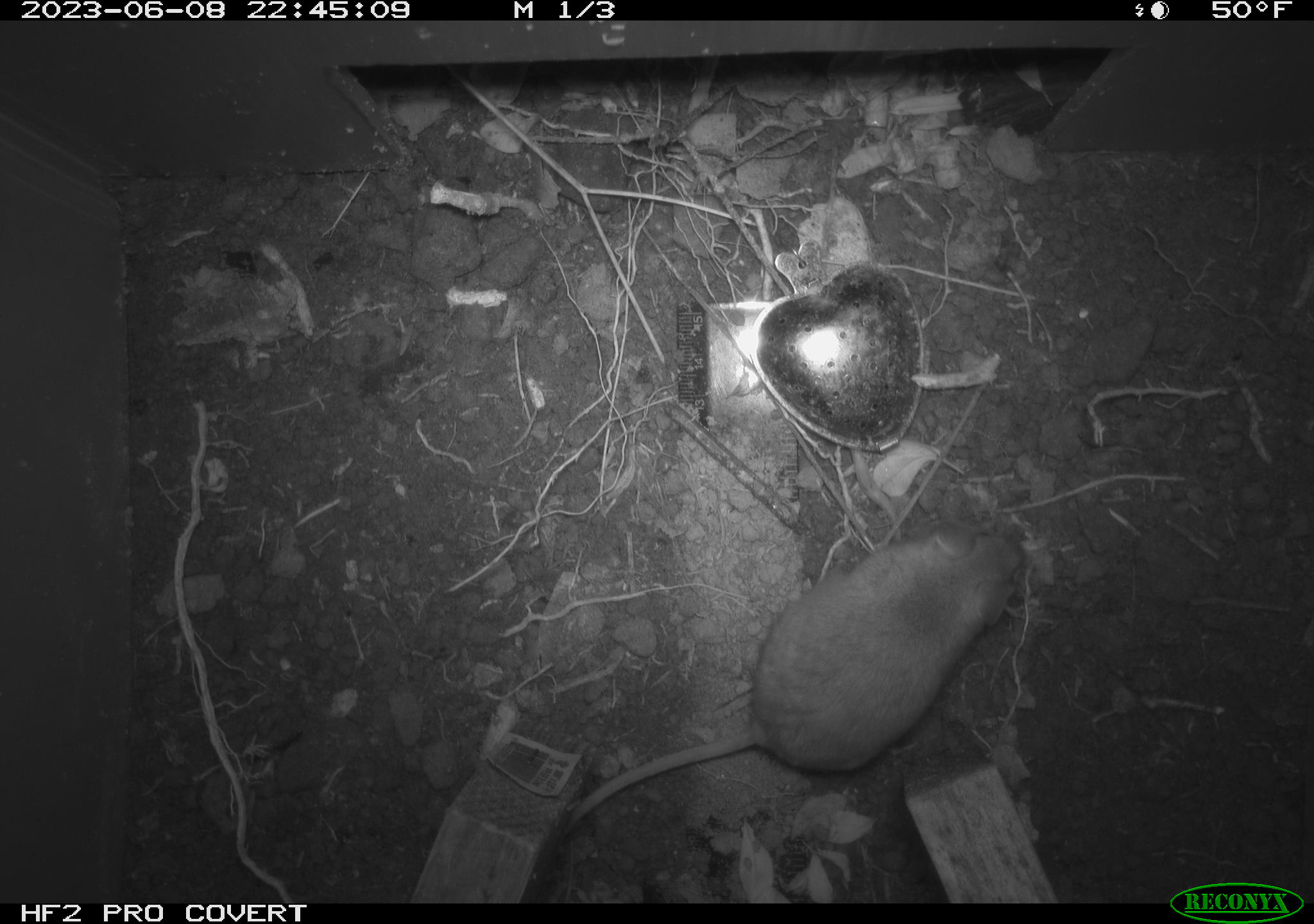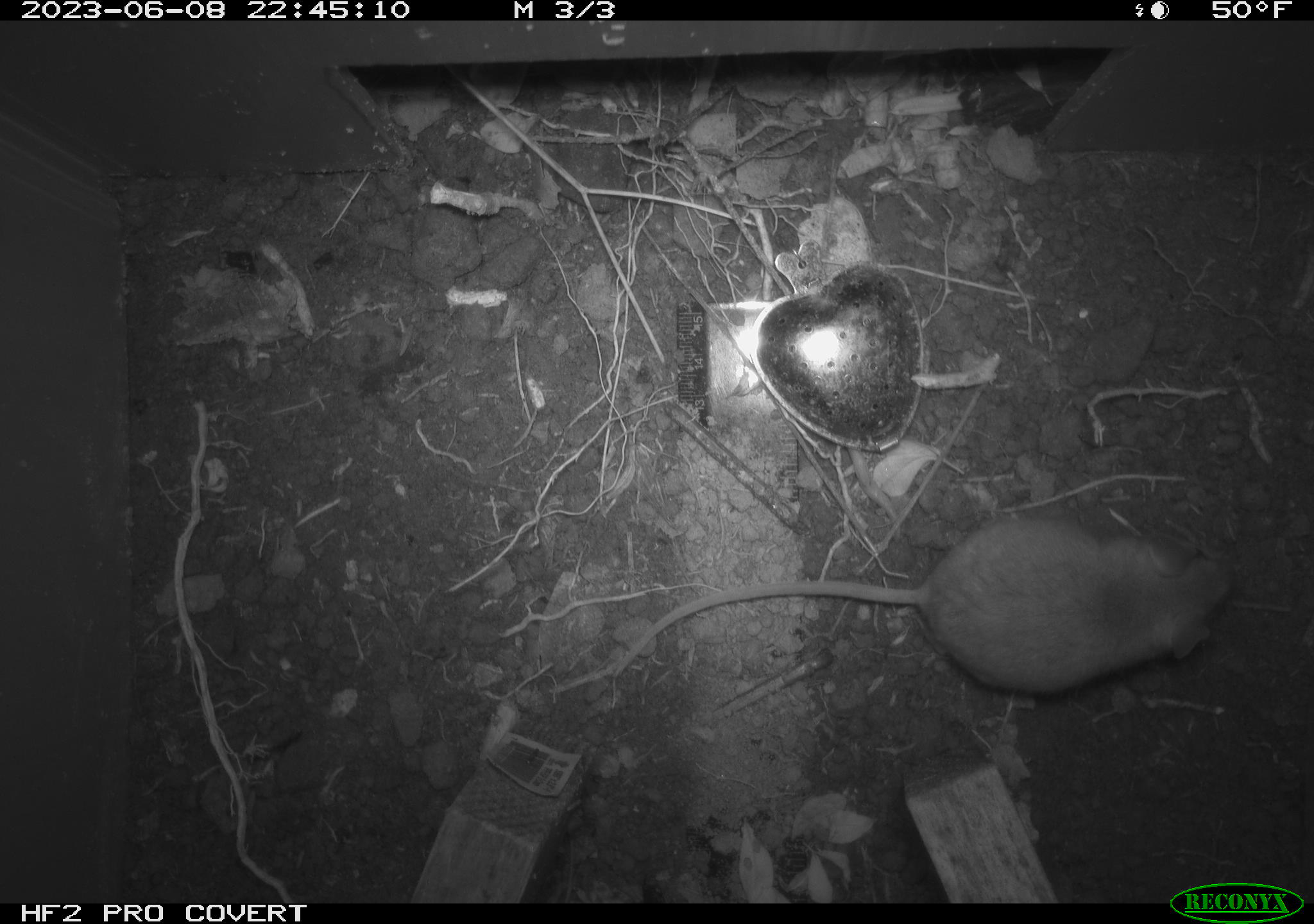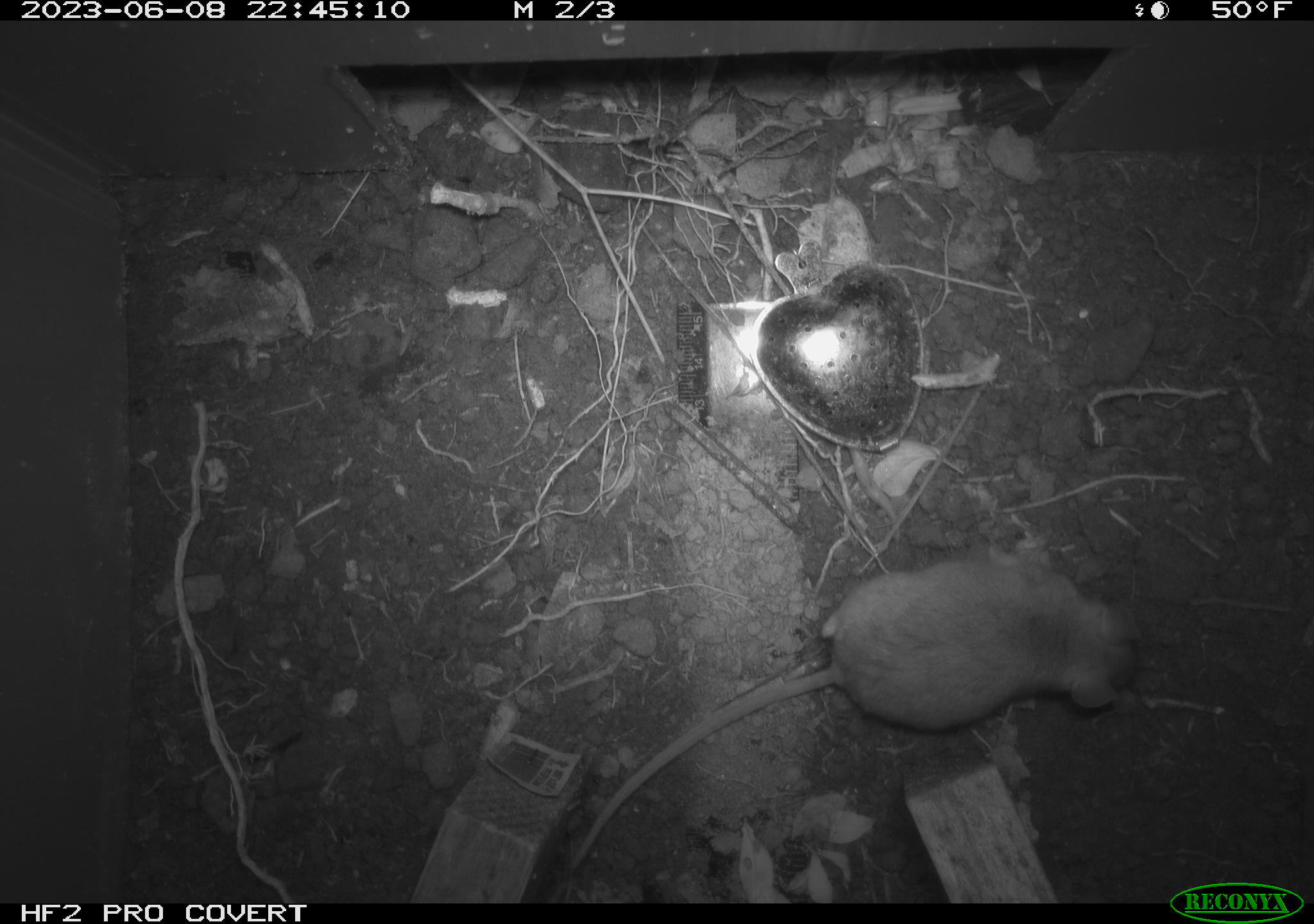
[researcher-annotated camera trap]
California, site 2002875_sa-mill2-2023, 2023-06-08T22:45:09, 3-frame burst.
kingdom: Animalia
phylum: Chordata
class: Mammalia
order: Rodentia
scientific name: Rodentia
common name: mouse species